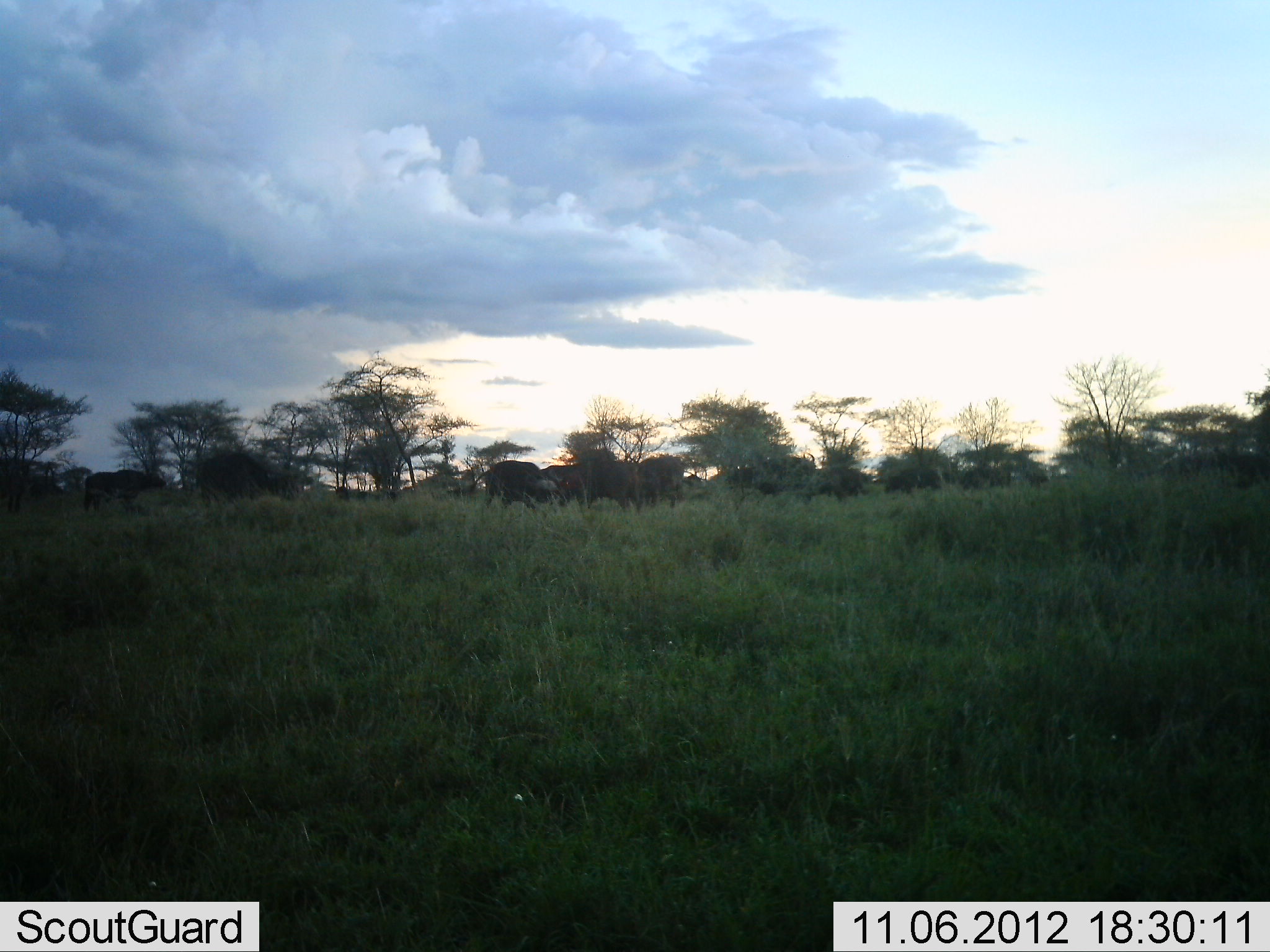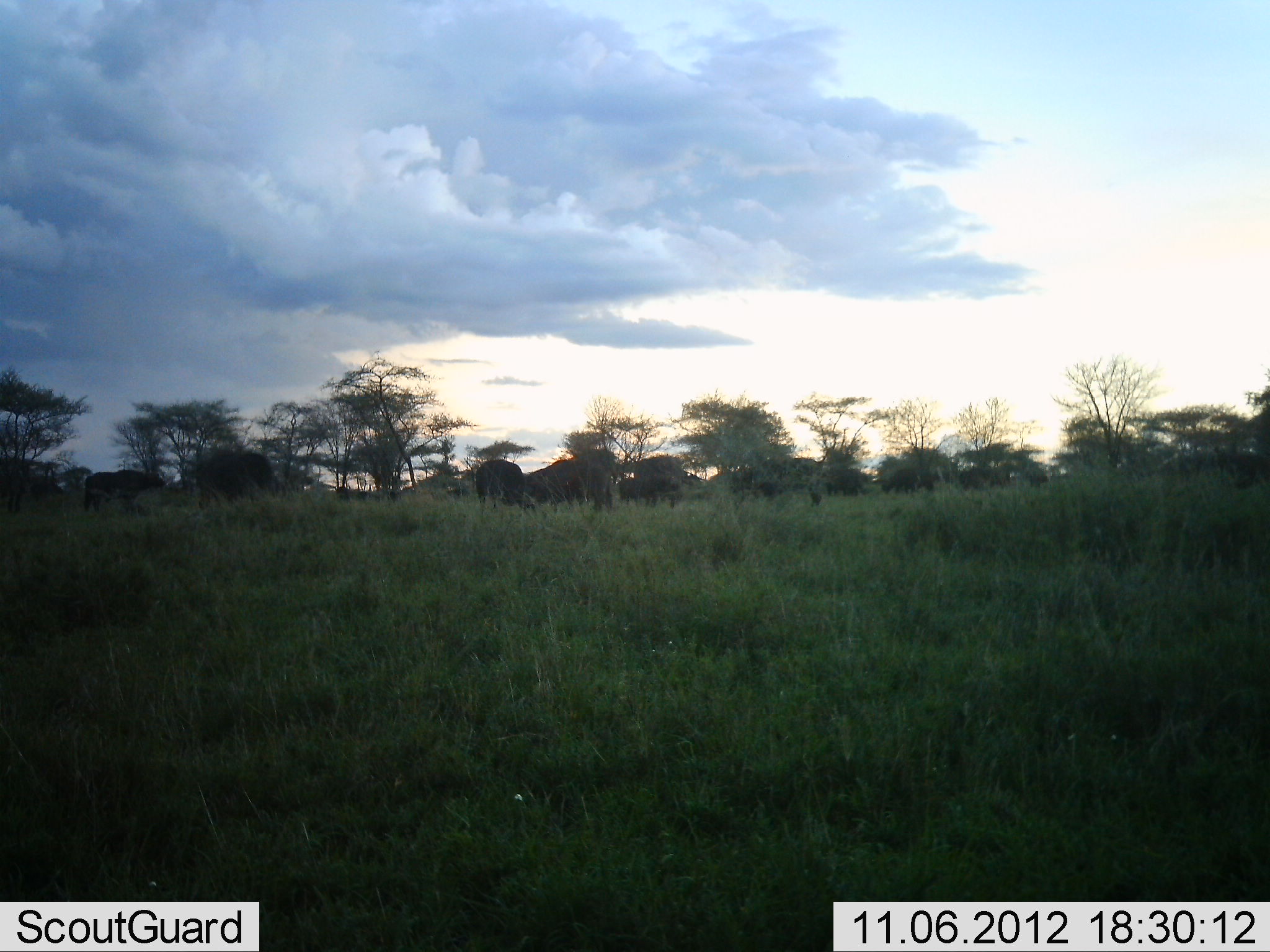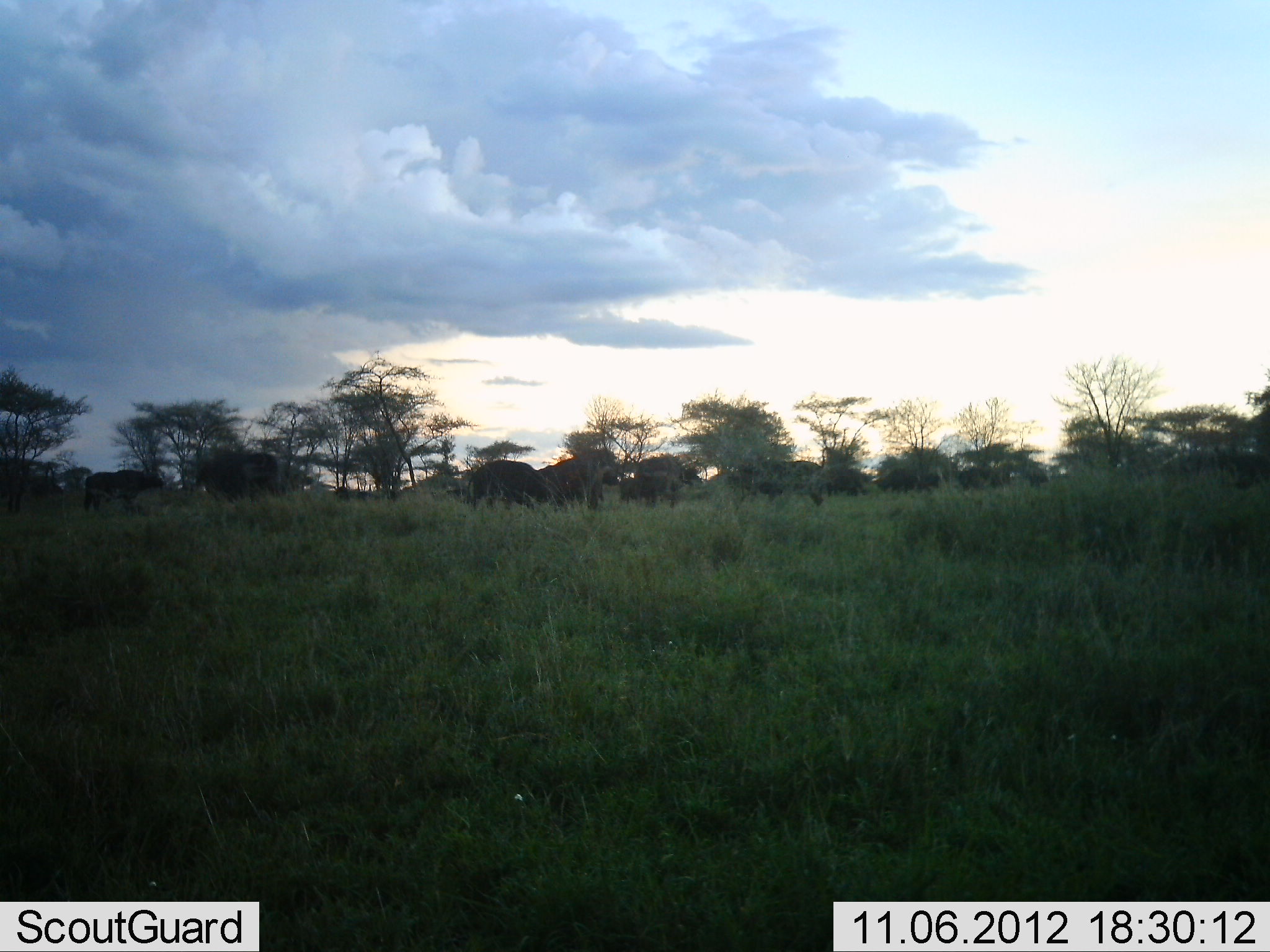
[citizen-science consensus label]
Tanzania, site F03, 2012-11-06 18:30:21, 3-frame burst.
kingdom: Animalia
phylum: Chordata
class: Mammalia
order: Artiodactyla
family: Bovidae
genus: Syncerus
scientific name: Syncerus caffer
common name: cape buffalo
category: buffalo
Buffalo (cape buffalo) (Syncerus caffer), count 8. Behavior (volunteer vote fractions): standing 30%, resting 0%, moving 60%, interacting 20%. Young present (vote fraction): 0%. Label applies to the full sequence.